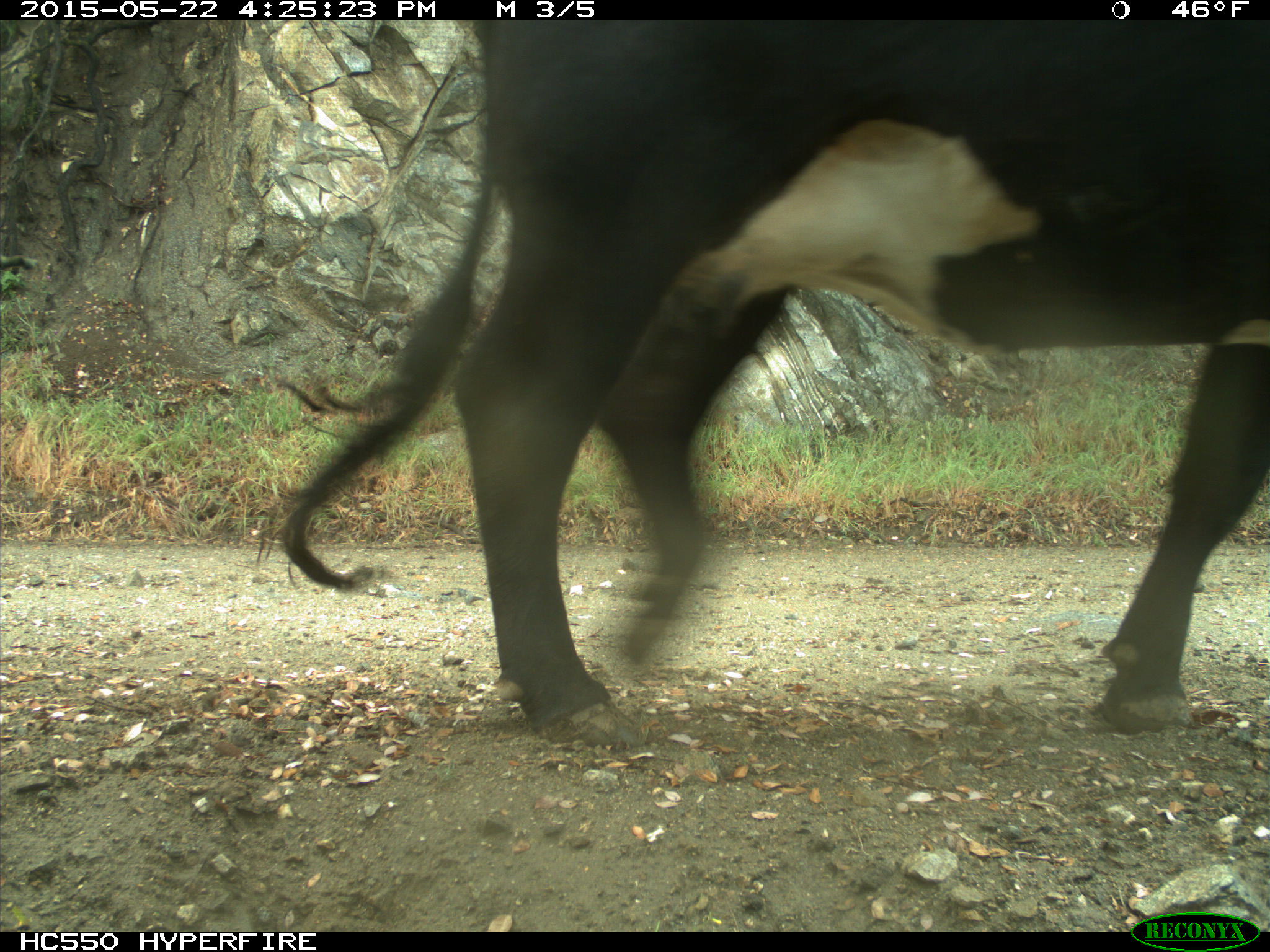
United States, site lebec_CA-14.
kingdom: Animalia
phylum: Chordata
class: Mammalia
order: Artiodactyla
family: Bovidae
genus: Bos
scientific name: Bos taurus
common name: domestic cow